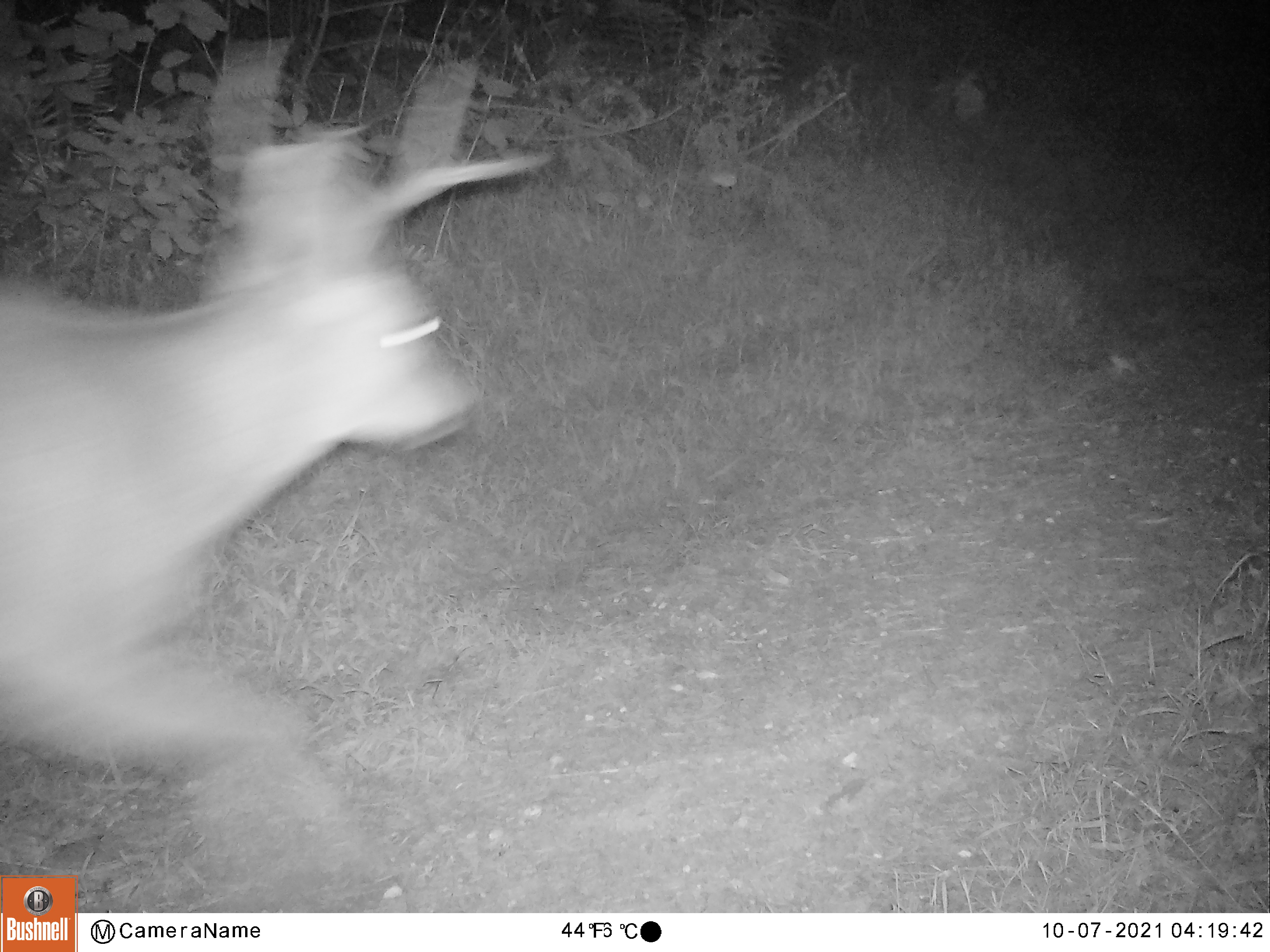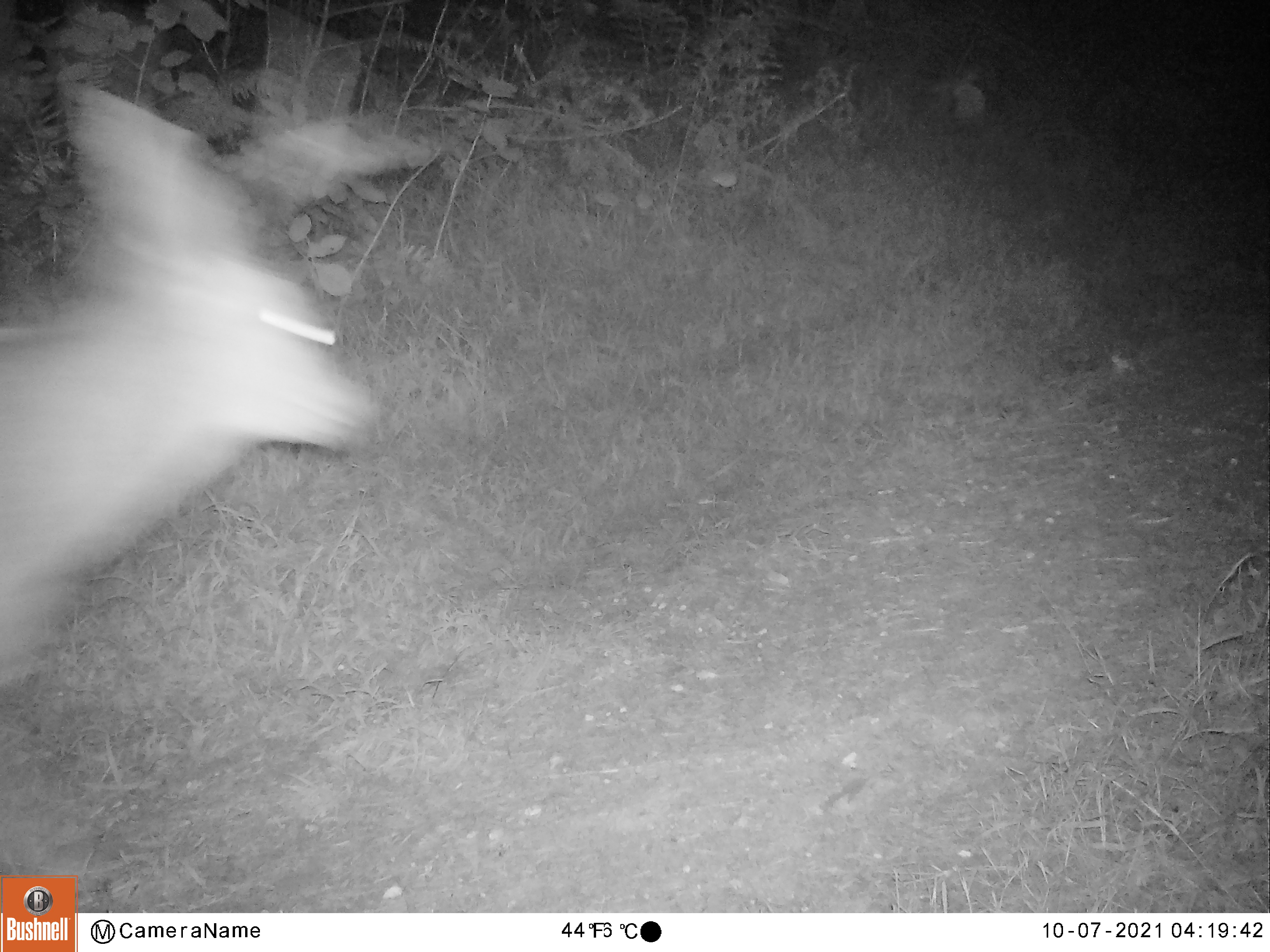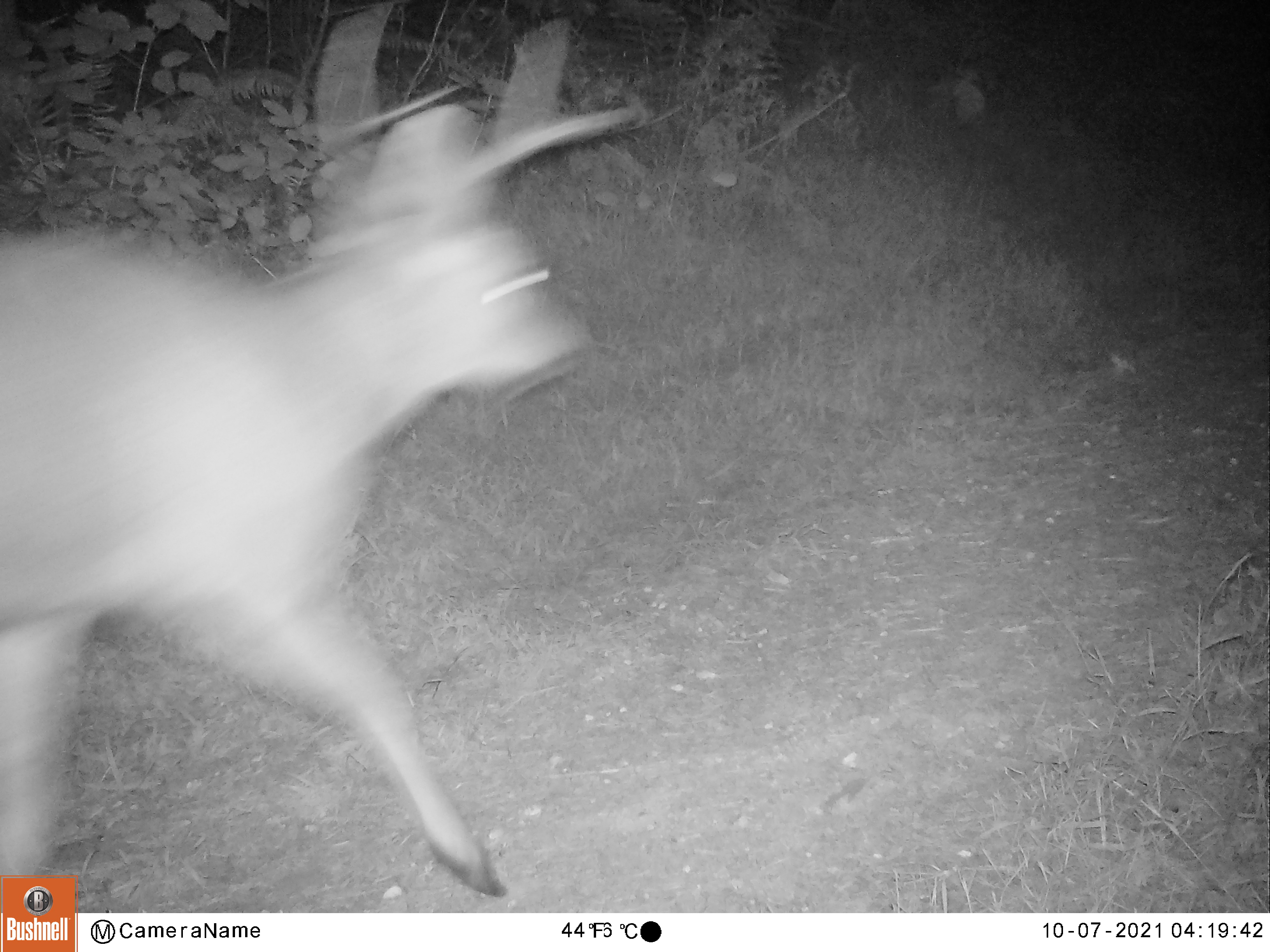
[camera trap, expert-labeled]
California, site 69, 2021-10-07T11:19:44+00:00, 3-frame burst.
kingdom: Animalia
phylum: Chordata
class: Mammalia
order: Artiodactyla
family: Cervidae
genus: Odocoileus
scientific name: Odocoileus hemionus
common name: mule deer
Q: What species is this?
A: Mule deer (Odocoileus hemionus).